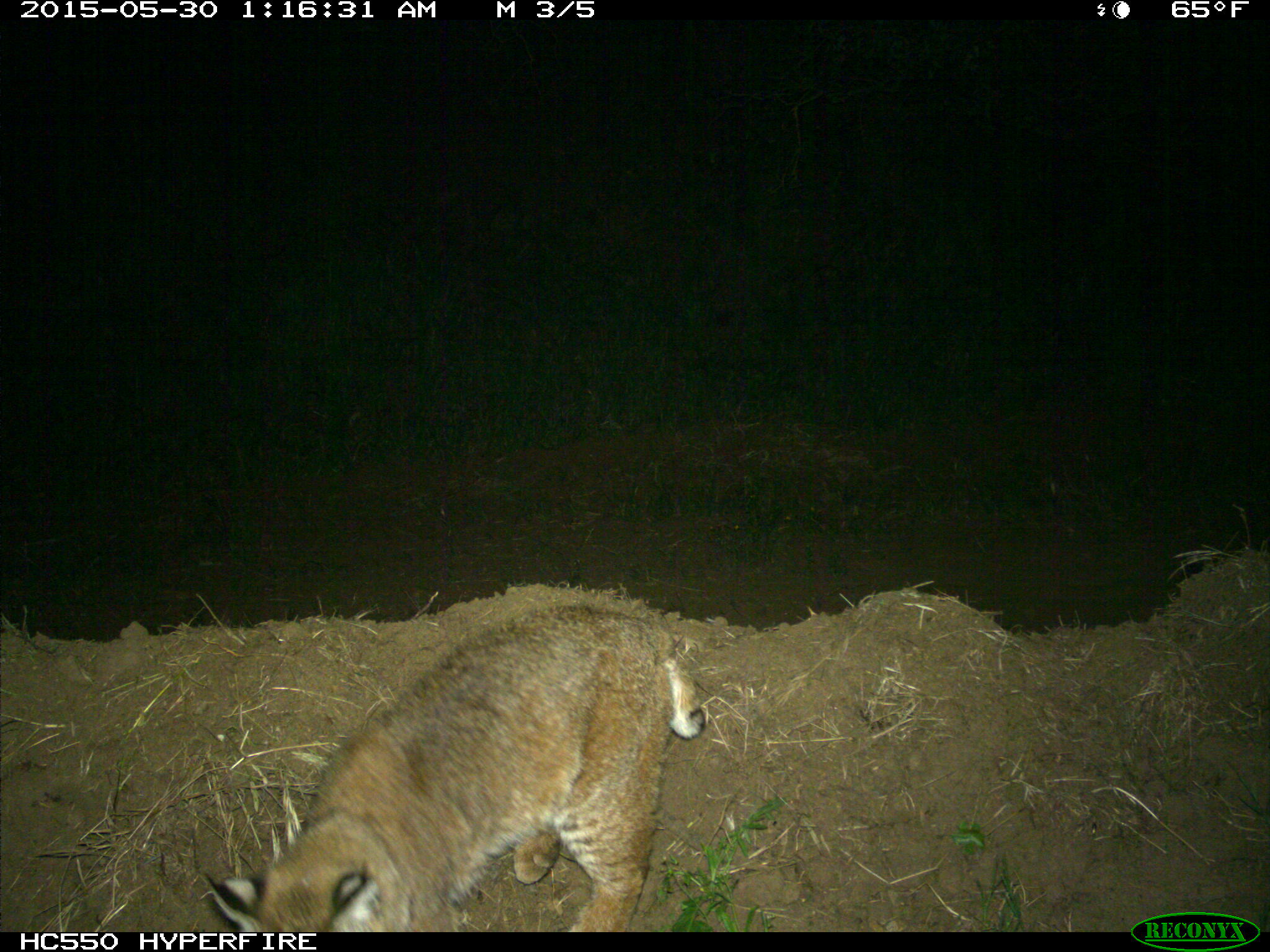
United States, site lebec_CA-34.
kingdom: Animalia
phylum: Chordata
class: Mammalia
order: Carnivora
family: Felidae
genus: Lynx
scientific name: Lynx rufus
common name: bobcat